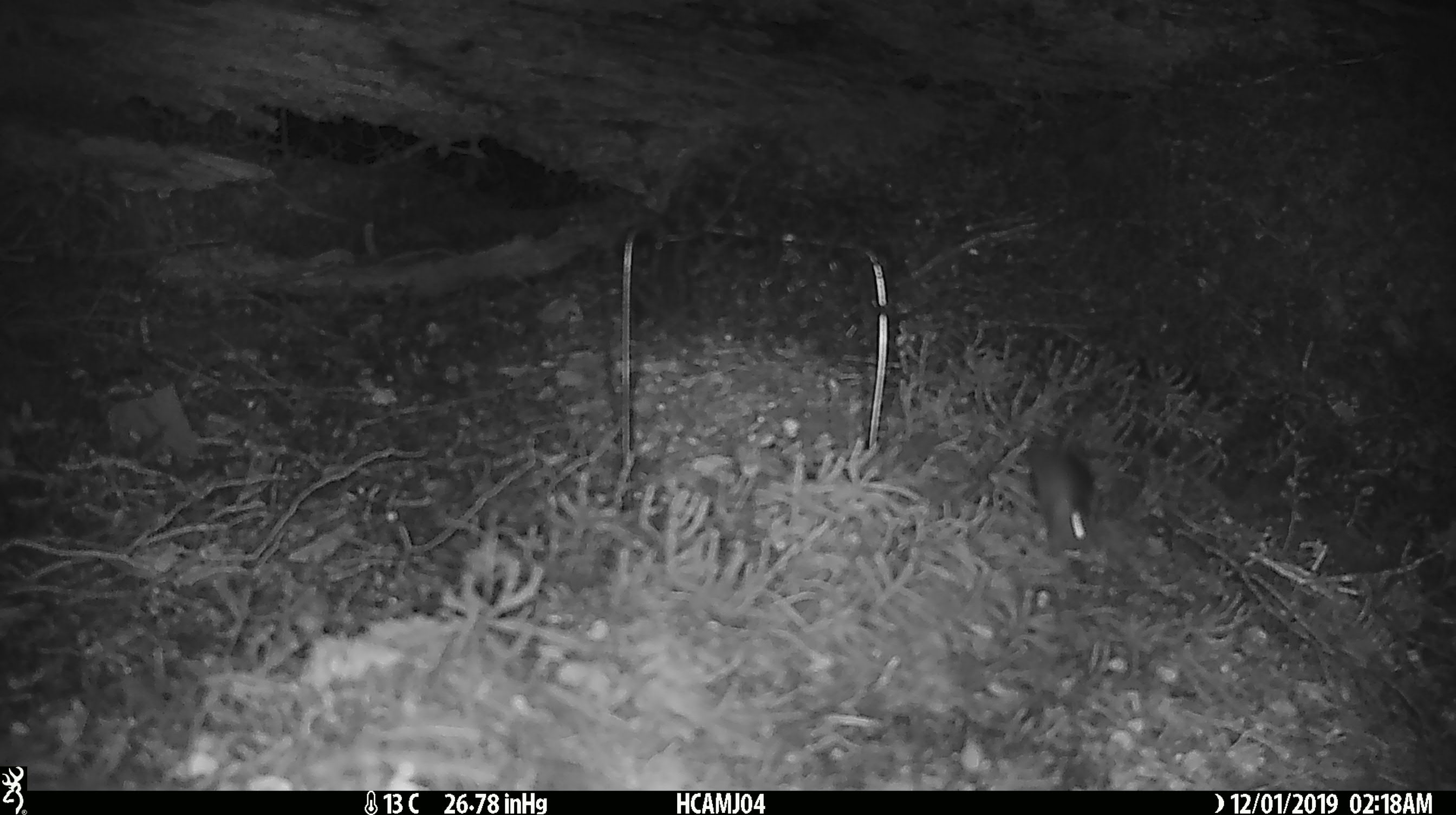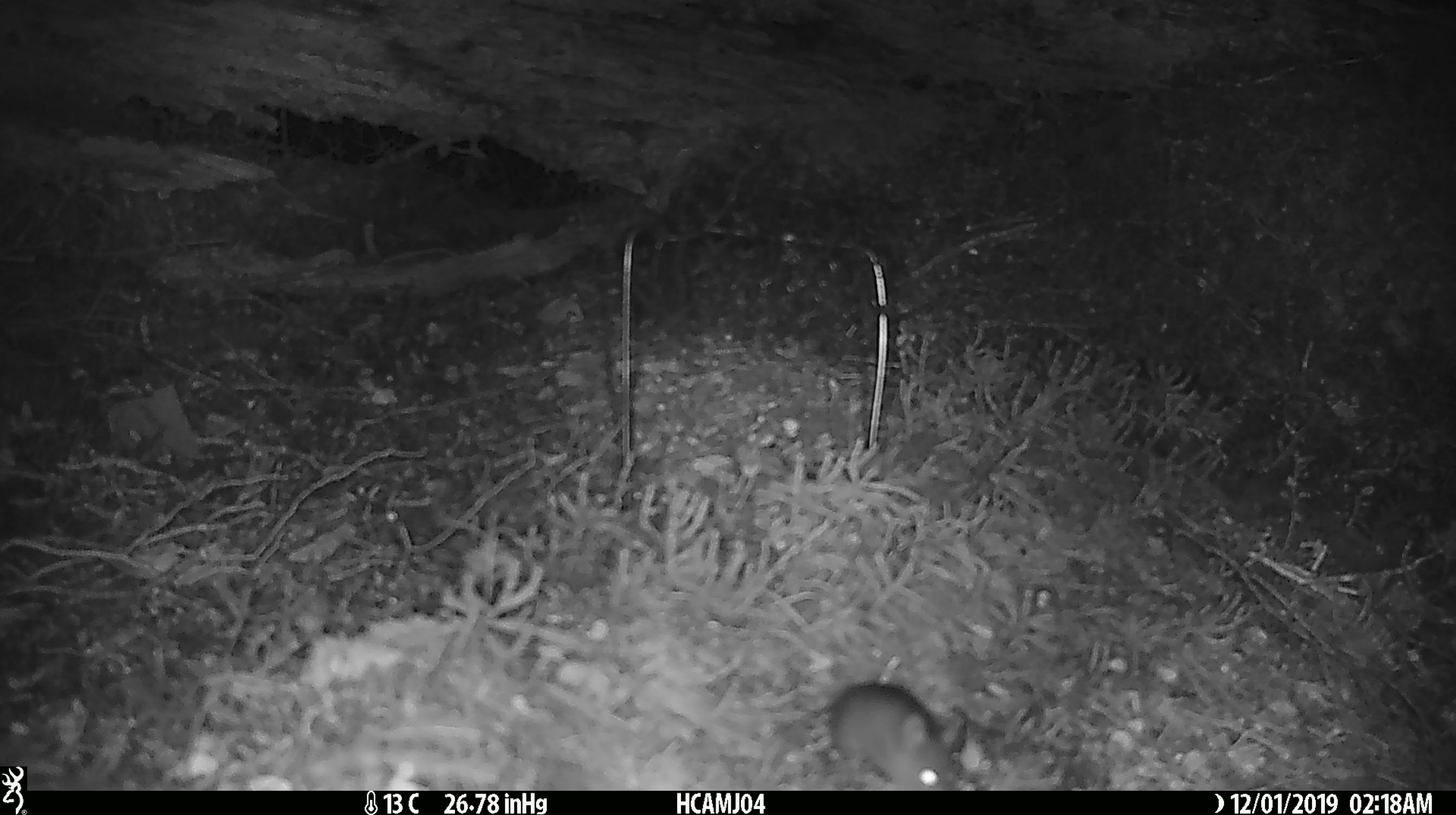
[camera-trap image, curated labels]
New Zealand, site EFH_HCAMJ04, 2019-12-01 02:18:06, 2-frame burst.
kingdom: Animalia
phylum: Chordata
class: Mammalia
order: Rodentia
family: Muridae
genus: Mus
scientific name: Mus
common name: mouse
Mouse (Mus).